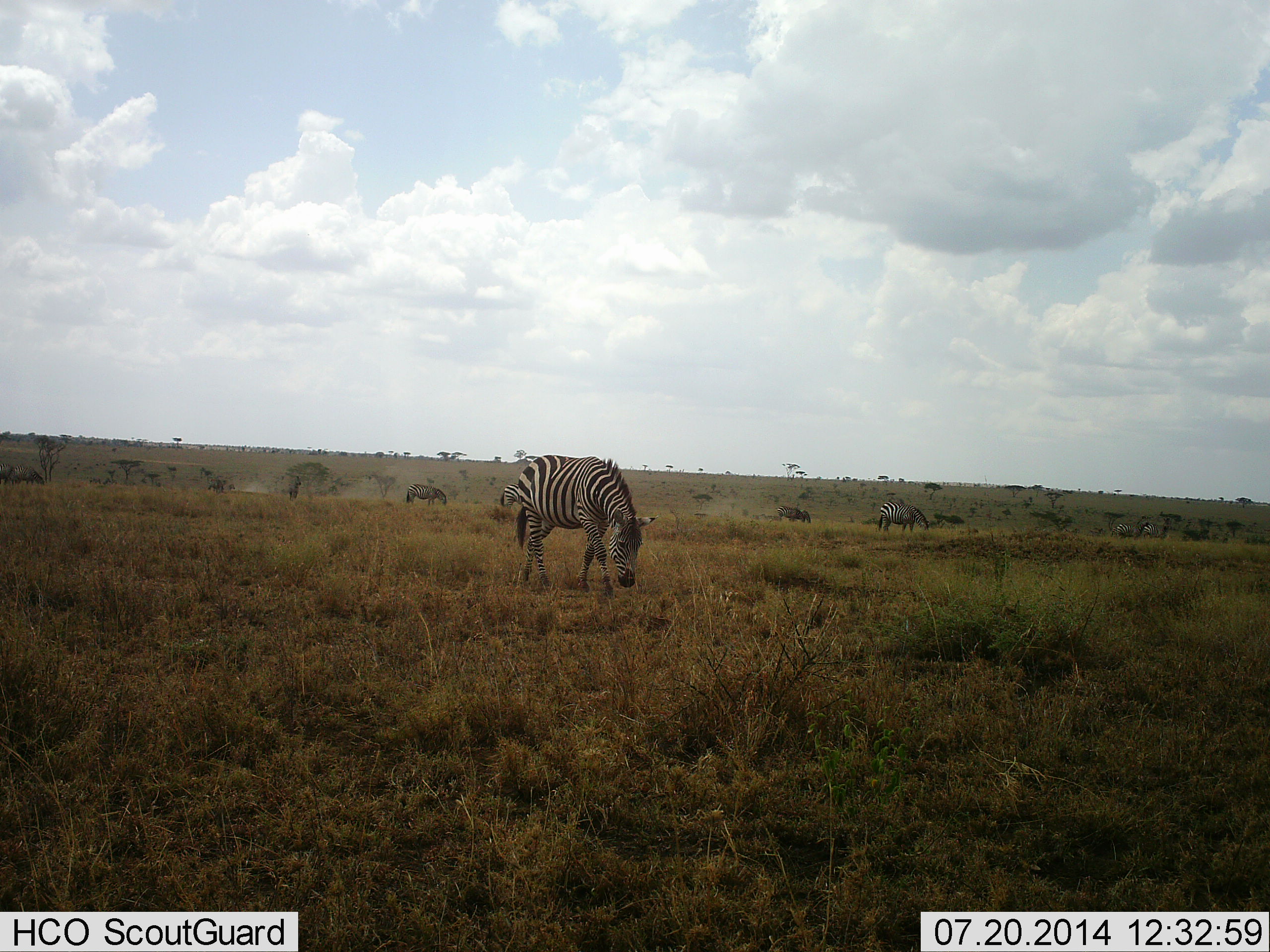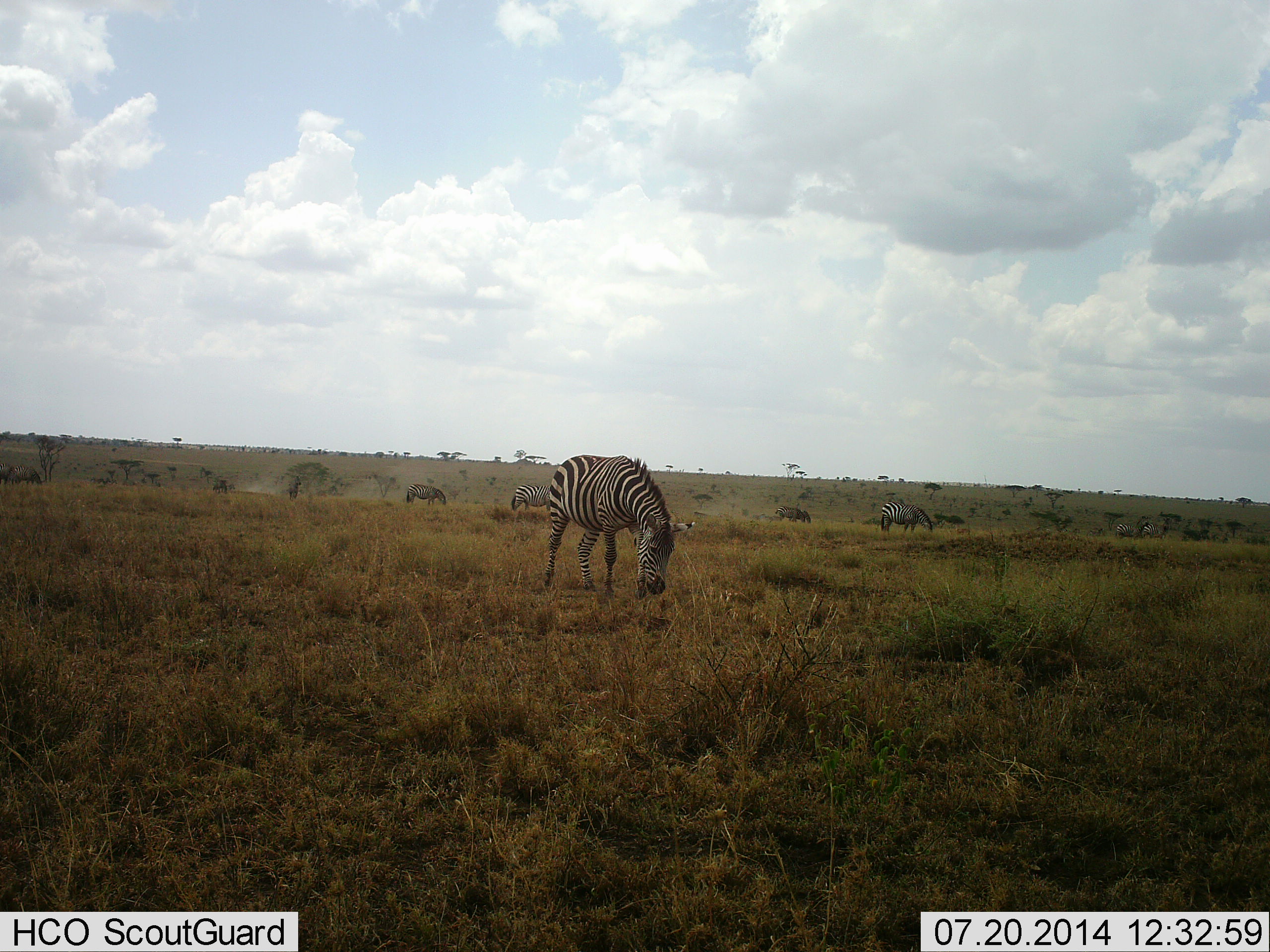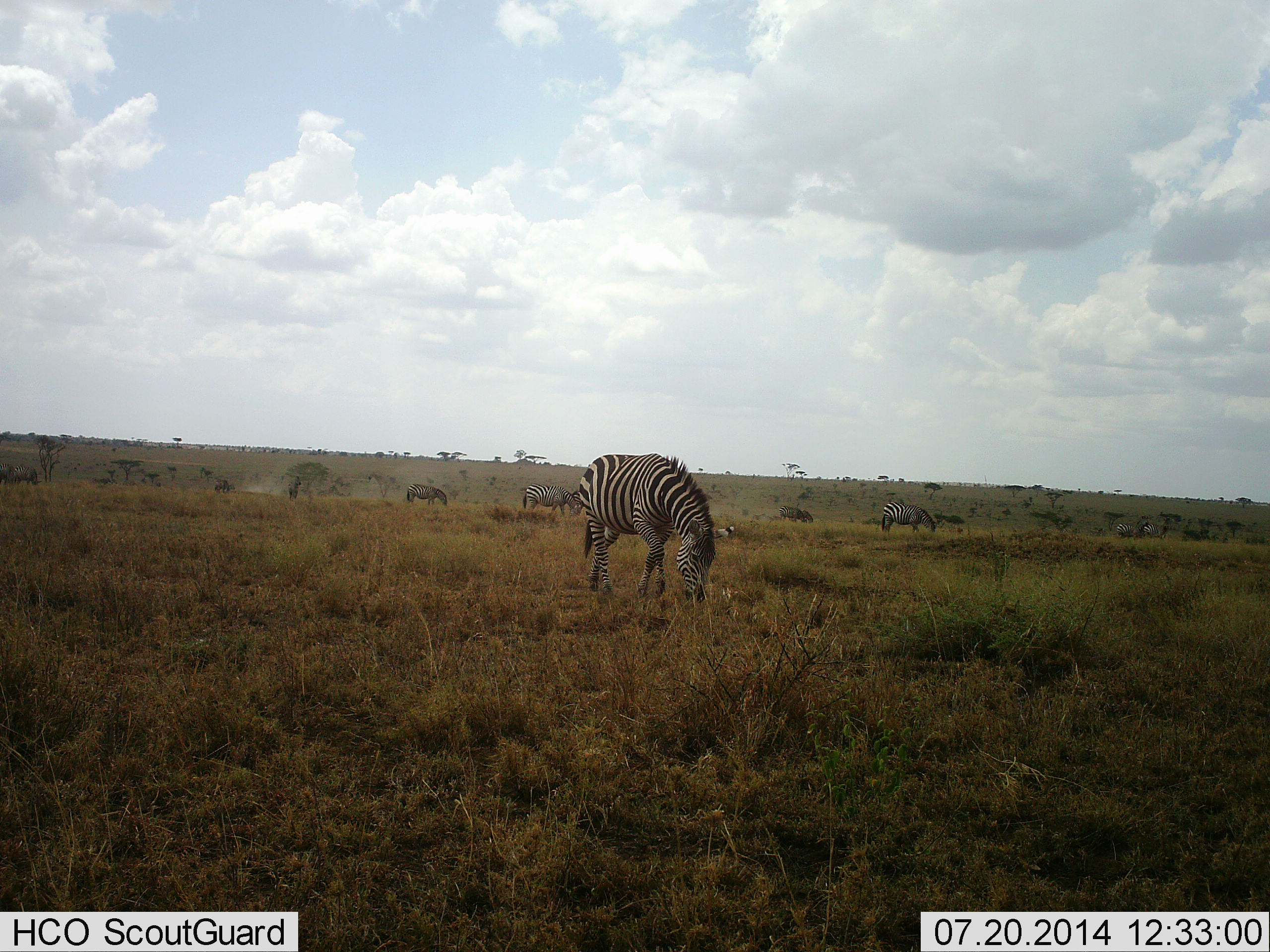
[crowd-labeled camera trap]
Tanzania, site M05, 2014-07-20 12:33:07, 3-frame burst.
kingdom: Animalia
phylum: Chordata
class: Mammalia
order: Perissodactyla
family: Equidae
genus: Equus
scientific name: Equus quagga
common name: plains zebra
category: zebra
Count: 8.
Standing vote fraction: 40%.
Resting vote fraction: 0%.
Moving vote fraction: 60%.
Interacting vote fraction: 0%.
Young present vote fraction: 0%.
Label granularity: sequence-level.